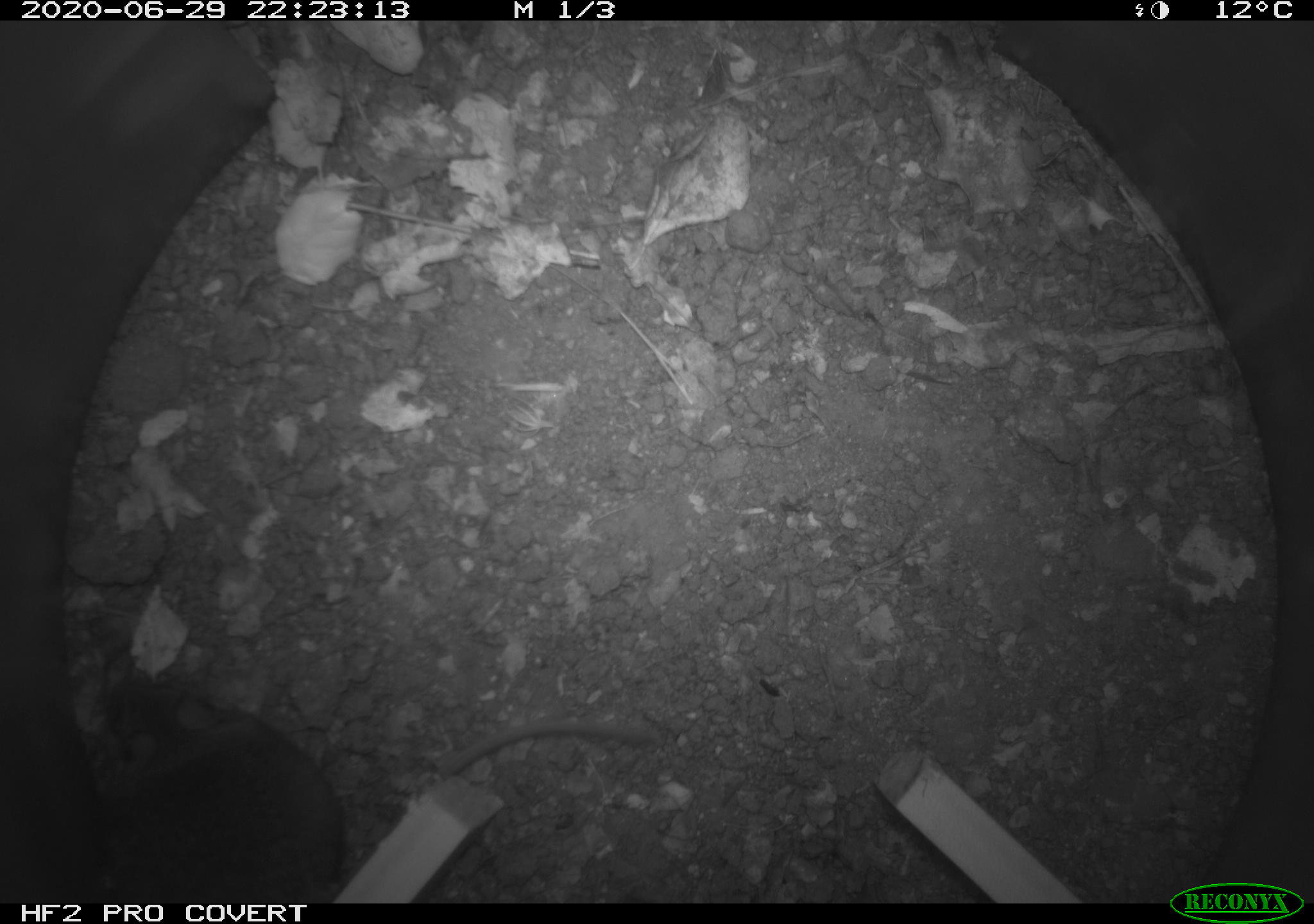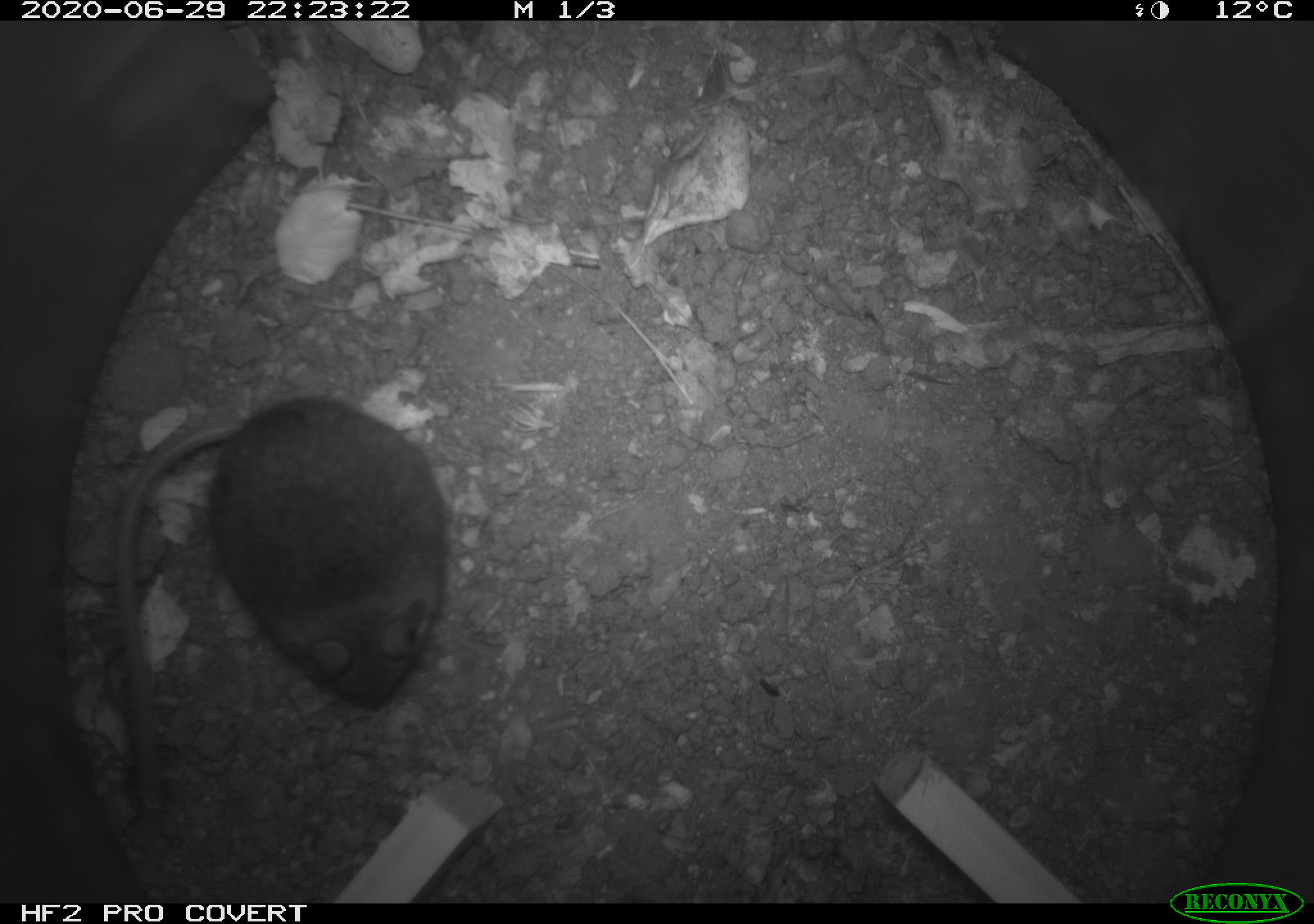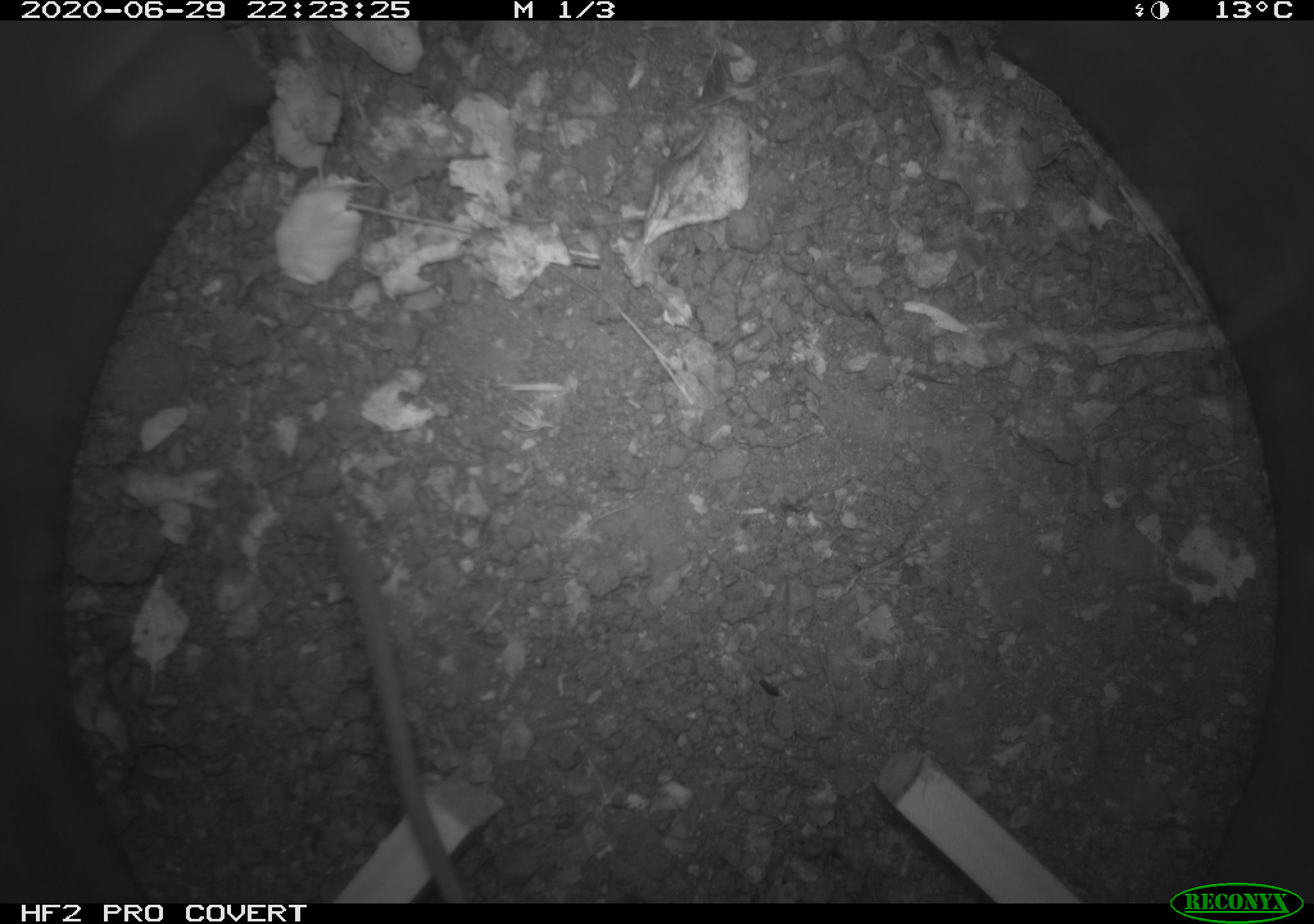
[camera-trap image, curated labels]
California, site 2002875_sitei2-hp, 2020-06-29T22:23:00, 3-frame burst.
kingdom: Animalia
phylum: Chordata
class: Mammalia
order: Rodentia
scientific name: Rodentia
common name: rodent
Rodent (Rodentia).